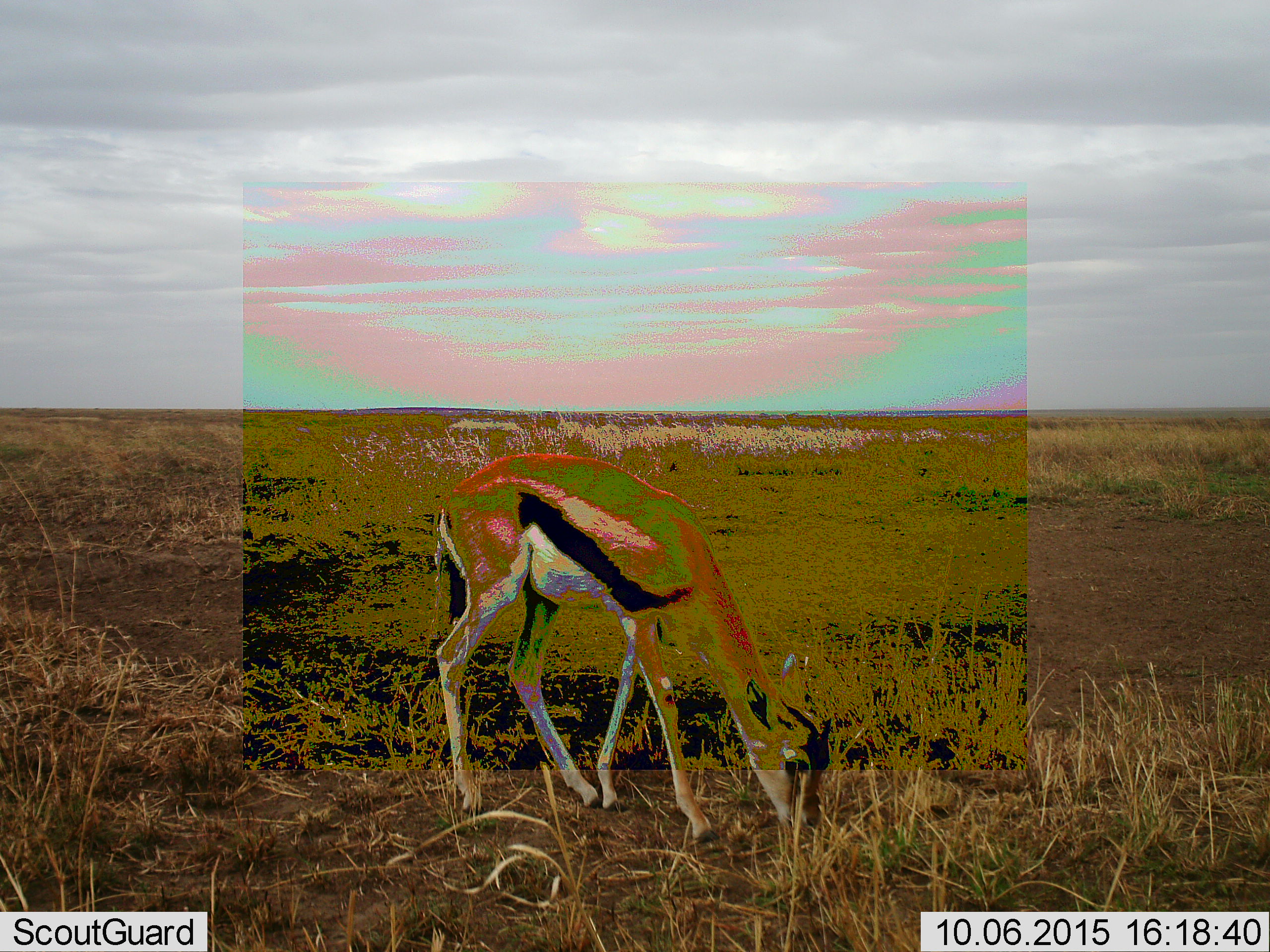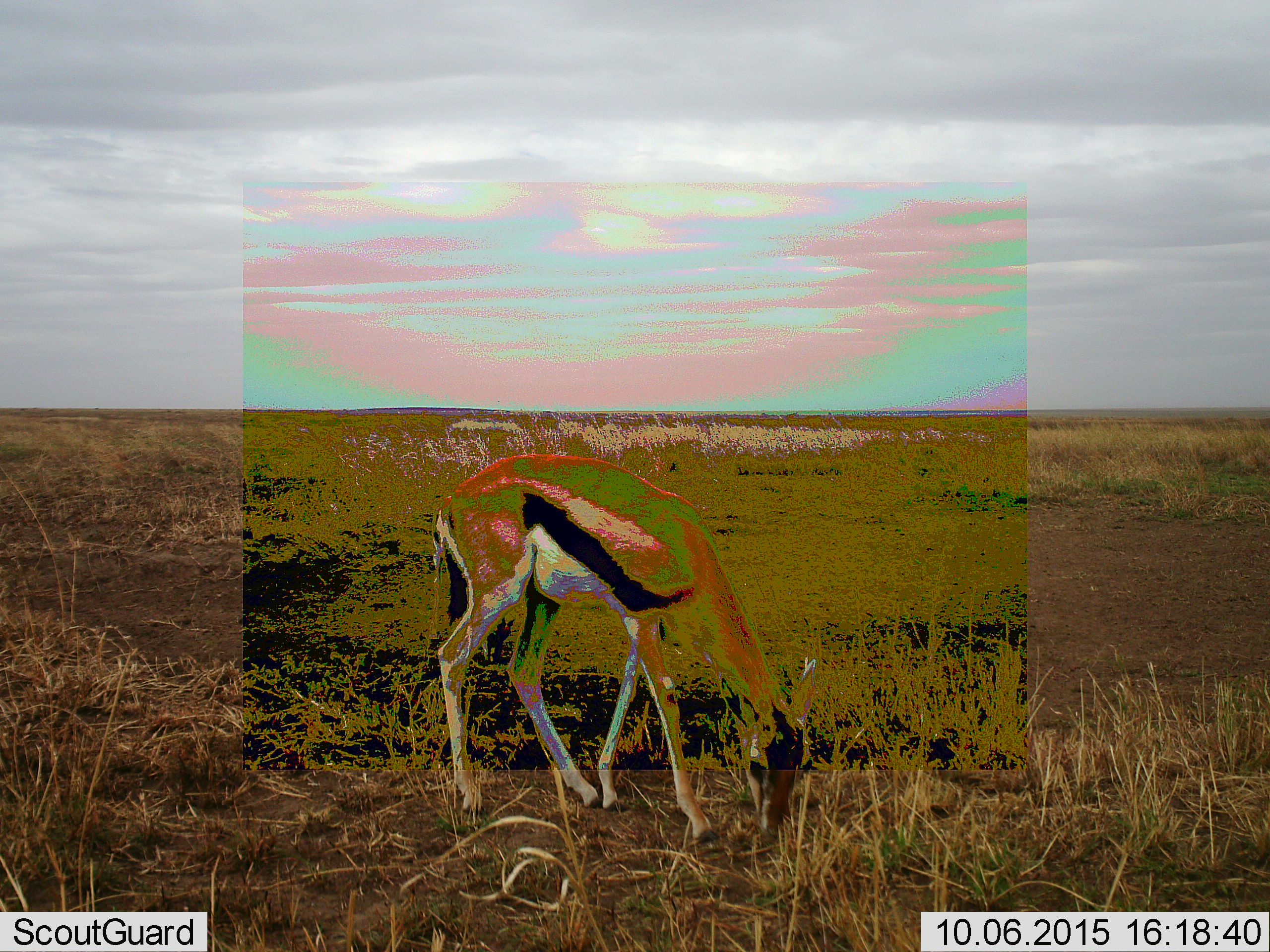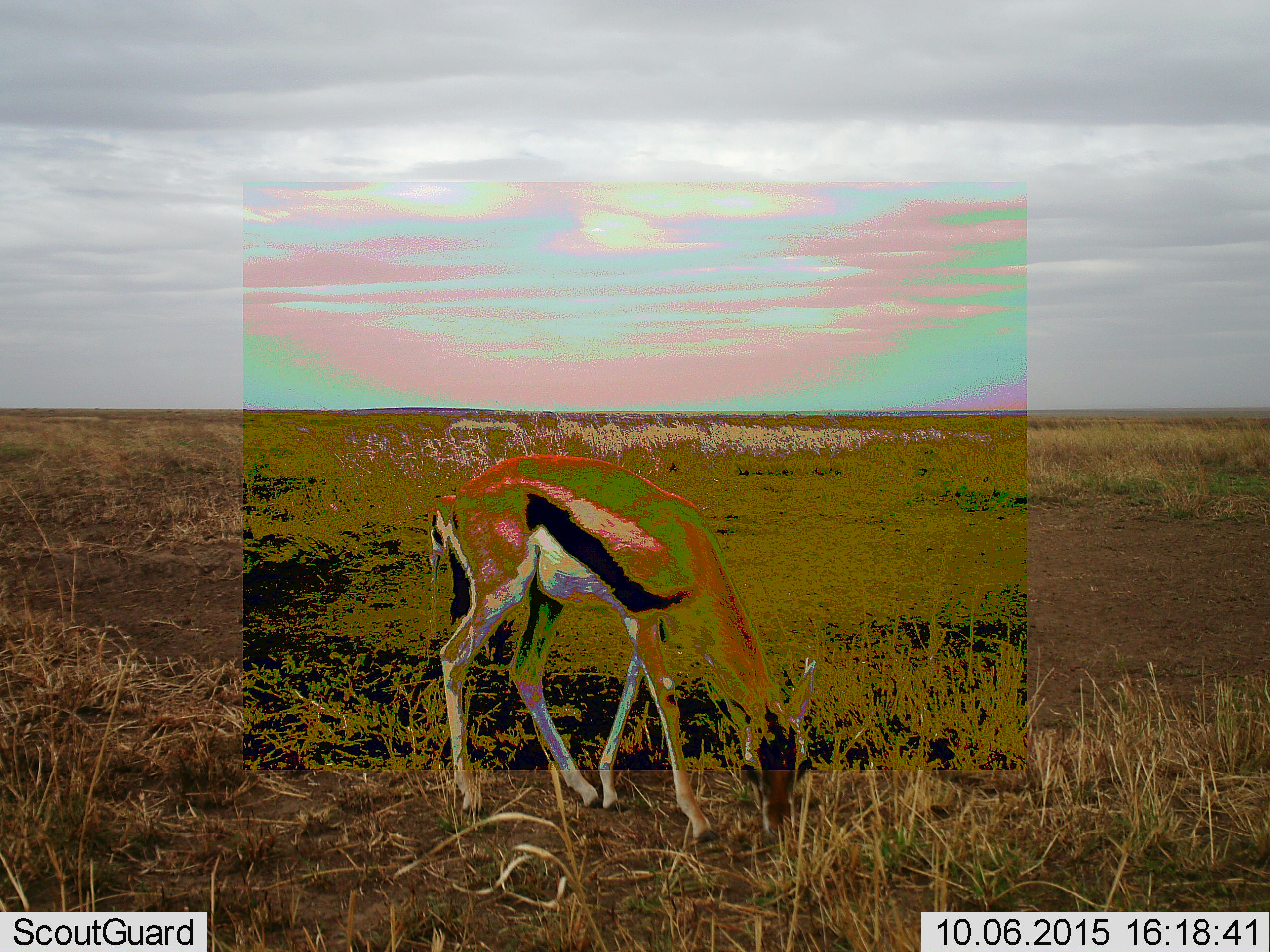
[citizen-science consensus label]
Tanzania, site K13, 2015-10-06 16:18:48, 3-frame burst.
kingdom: Animalia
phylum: Chordata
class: Mammalia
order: Artiodactyla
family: Bovidae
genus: Eudorcas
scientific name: Eudorcas thomsonii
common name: thomson's gazelle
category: gazellethomsons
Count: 1.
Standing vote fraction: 38%.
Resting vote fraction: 0%.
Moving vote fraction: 0%.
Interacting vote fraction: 0%.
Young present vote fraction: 0%.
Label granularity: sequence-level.